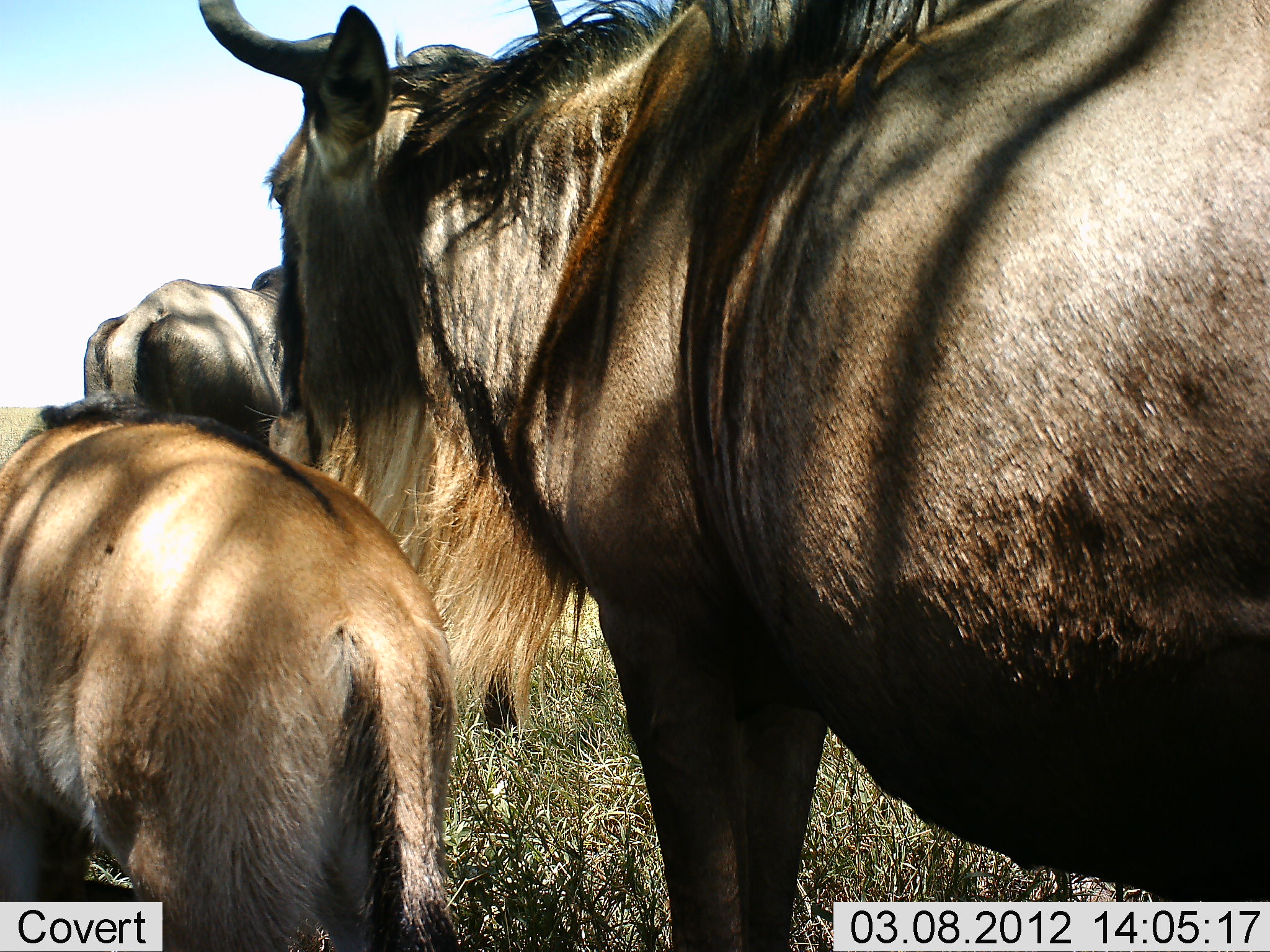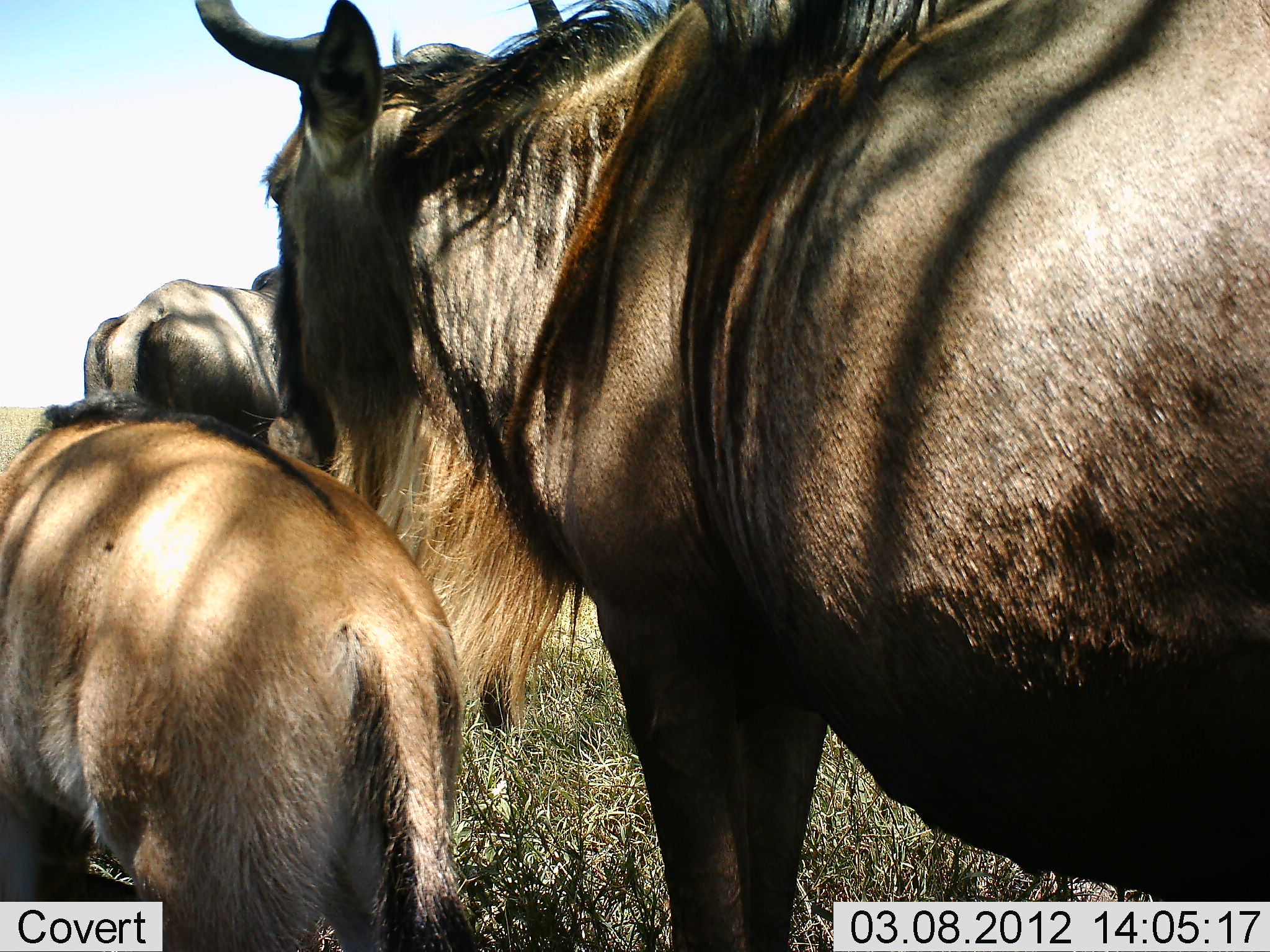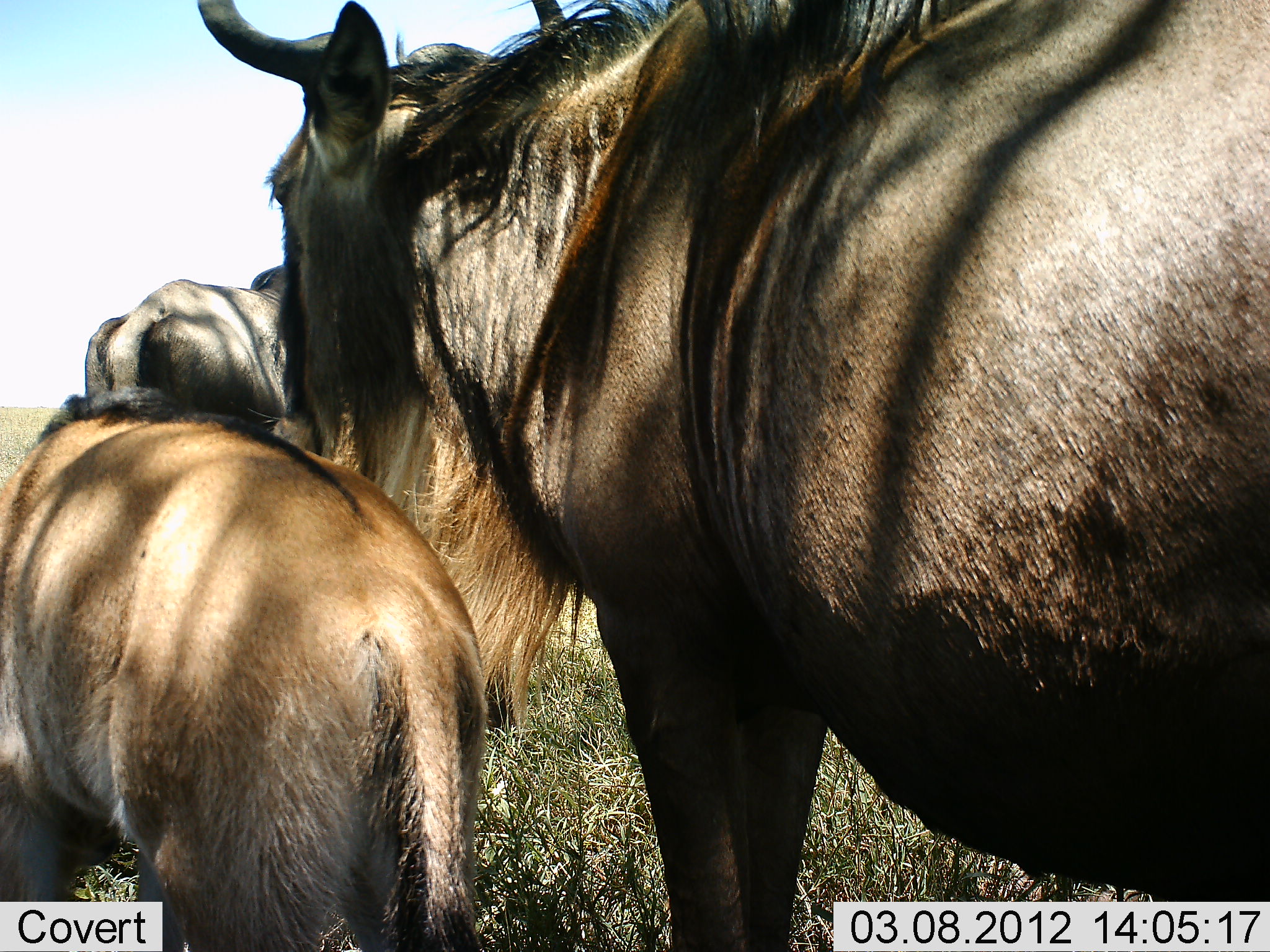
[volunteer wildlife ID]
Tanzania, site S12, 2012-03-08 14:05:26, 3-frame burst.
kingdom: Animalia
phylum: Chordata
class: Mammalia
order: Artiodactyla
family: Bovidae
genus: Connochaetes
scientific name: Connochaetes taurinus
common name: blue wildebeest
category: wildebeest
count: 3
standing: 95%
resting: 5%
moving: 5%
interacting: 9%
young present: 77%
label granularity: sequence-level